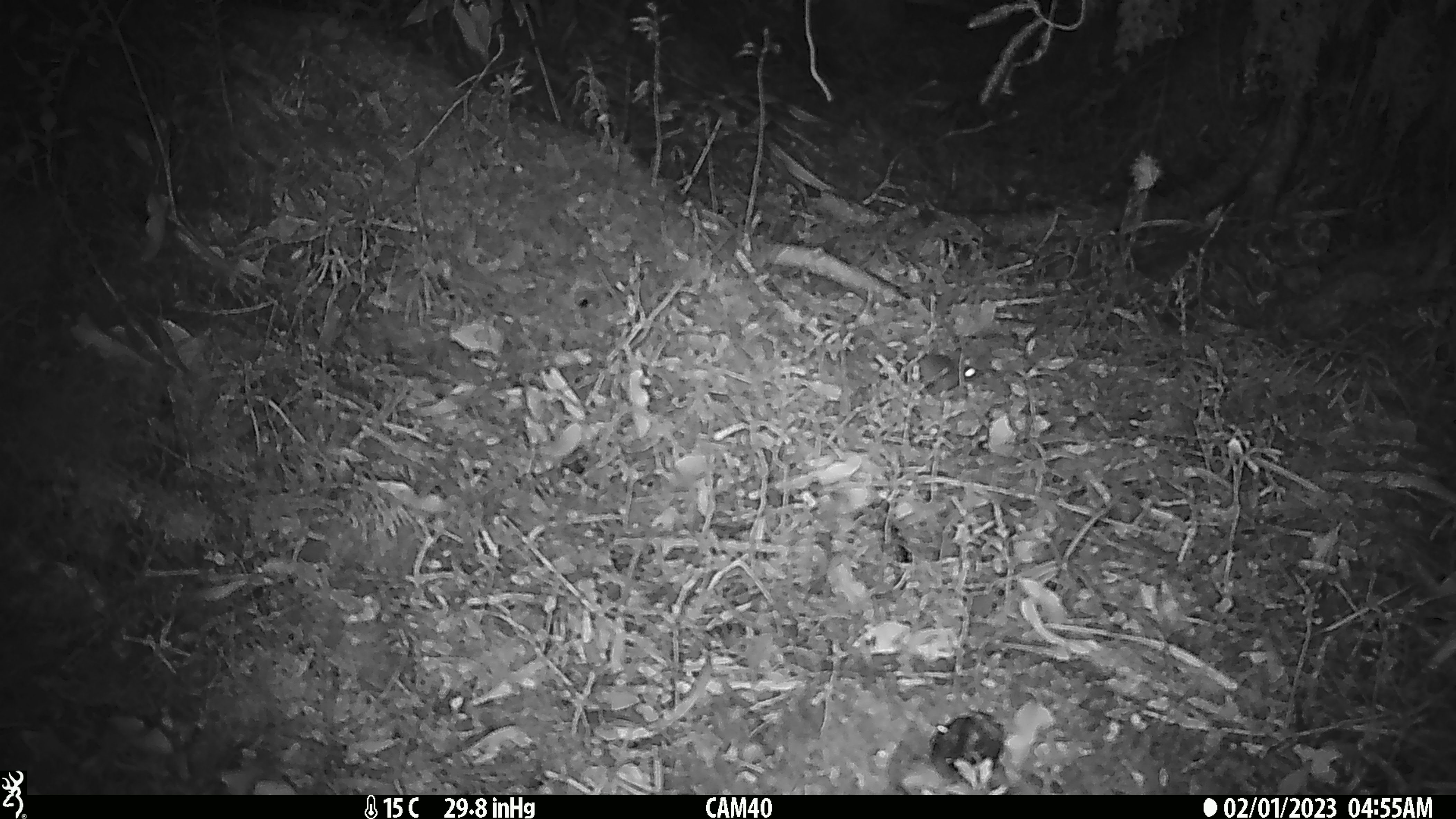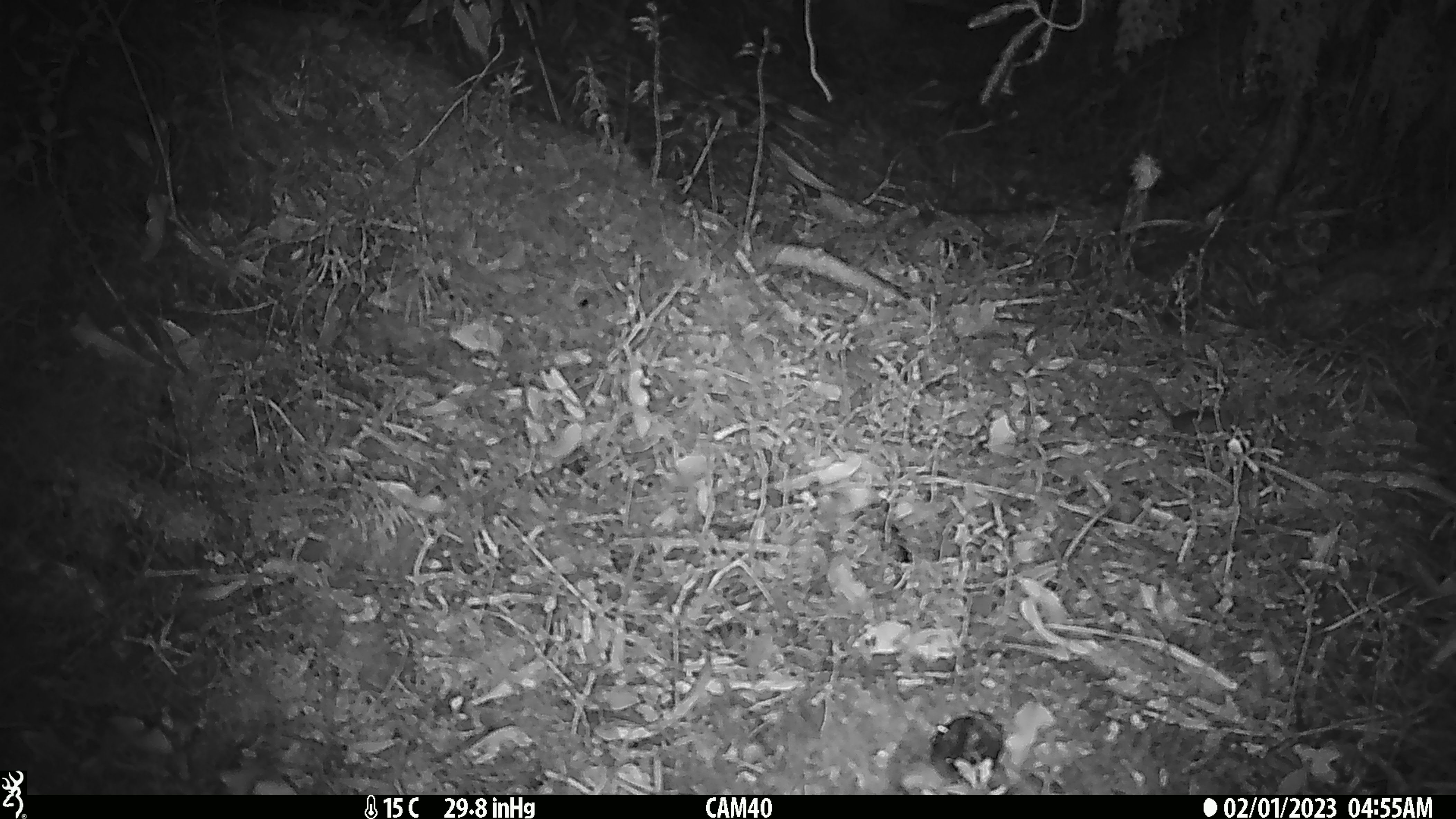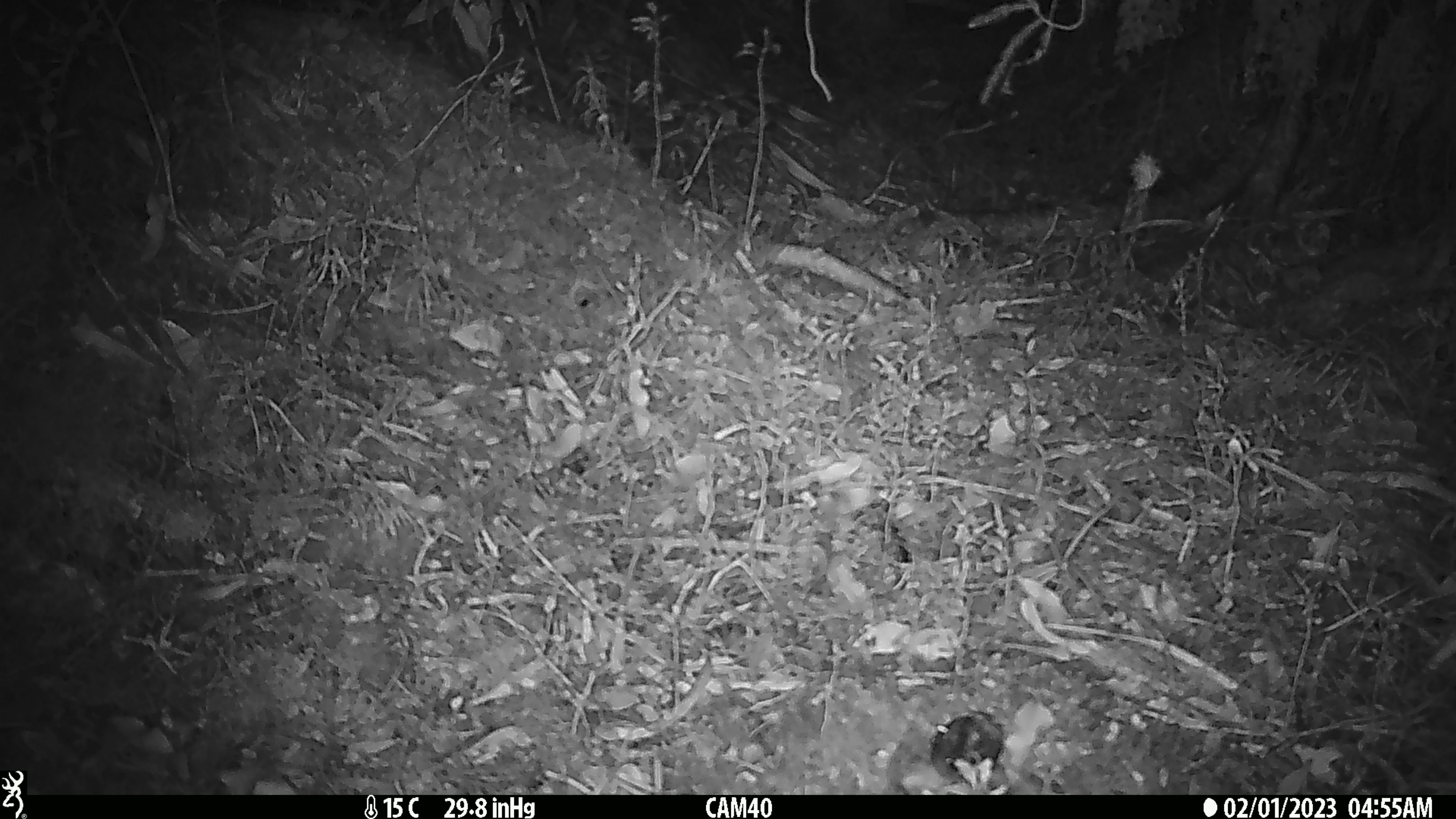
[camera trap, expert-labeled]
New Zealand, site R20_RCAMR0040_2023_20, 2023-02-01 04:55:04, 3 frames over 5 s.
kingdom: Animalia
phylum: Chordata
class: Mammalia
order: Rodentia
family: Muridae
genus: Mus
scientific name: Mus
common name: mouse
Mouse (Mus).